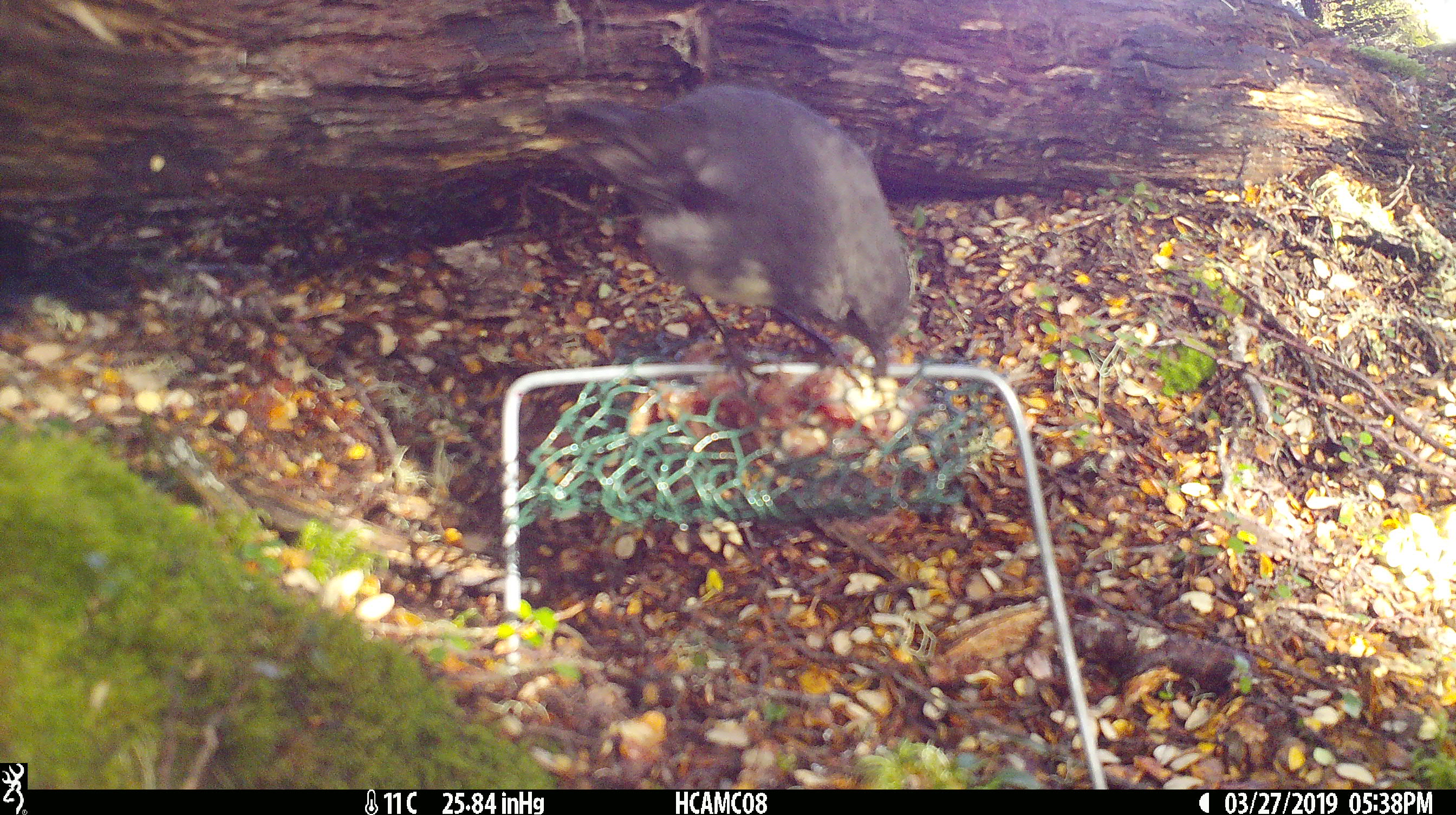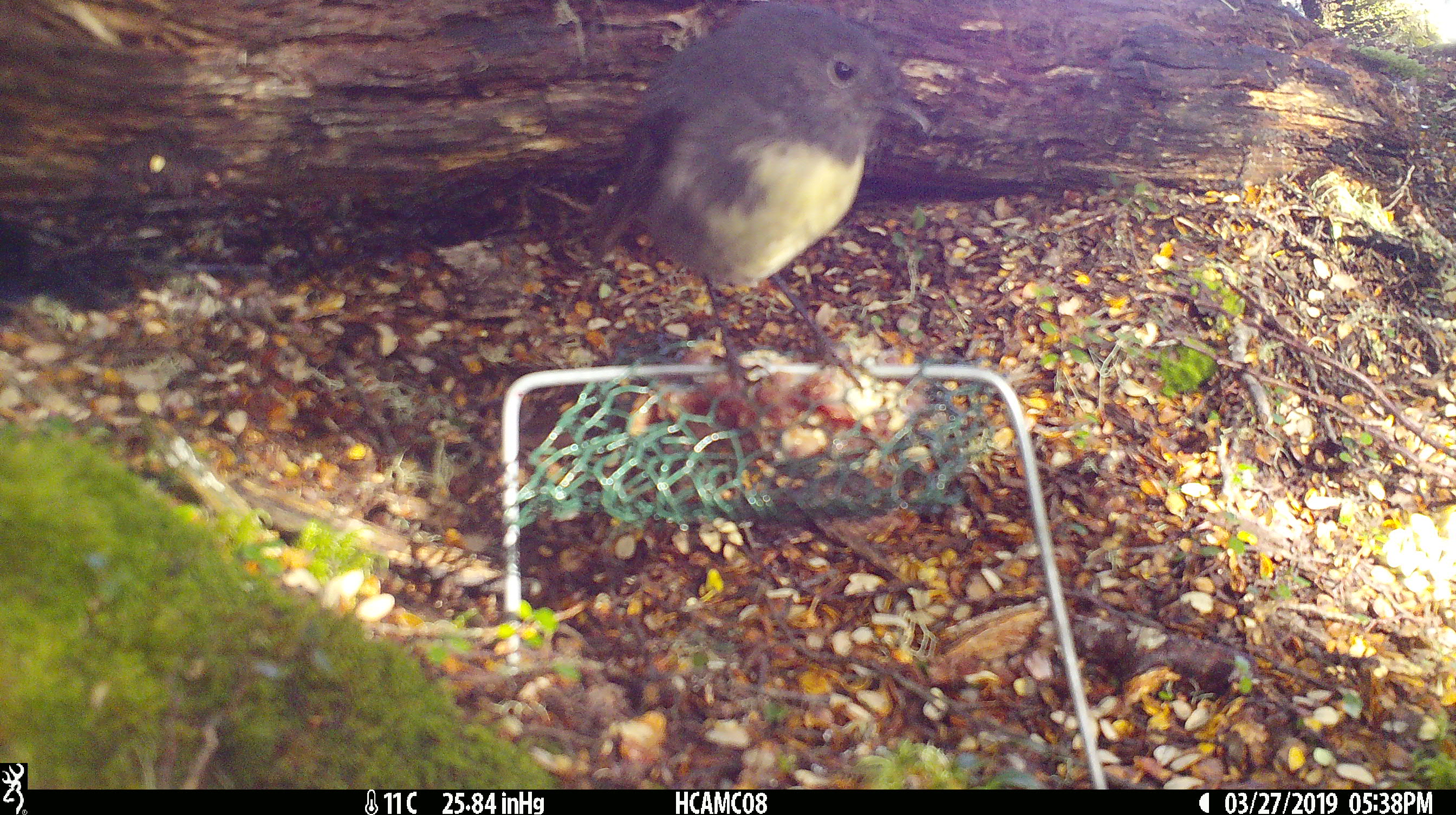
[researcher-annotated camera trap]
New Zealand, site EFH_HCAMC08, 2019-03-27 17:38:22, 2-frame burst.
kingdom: Animalia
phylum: Chordata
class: Aves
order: Passeriformes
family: Petroicidae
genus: Petroica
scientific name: Petroica australis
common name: new zealand robin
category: robin